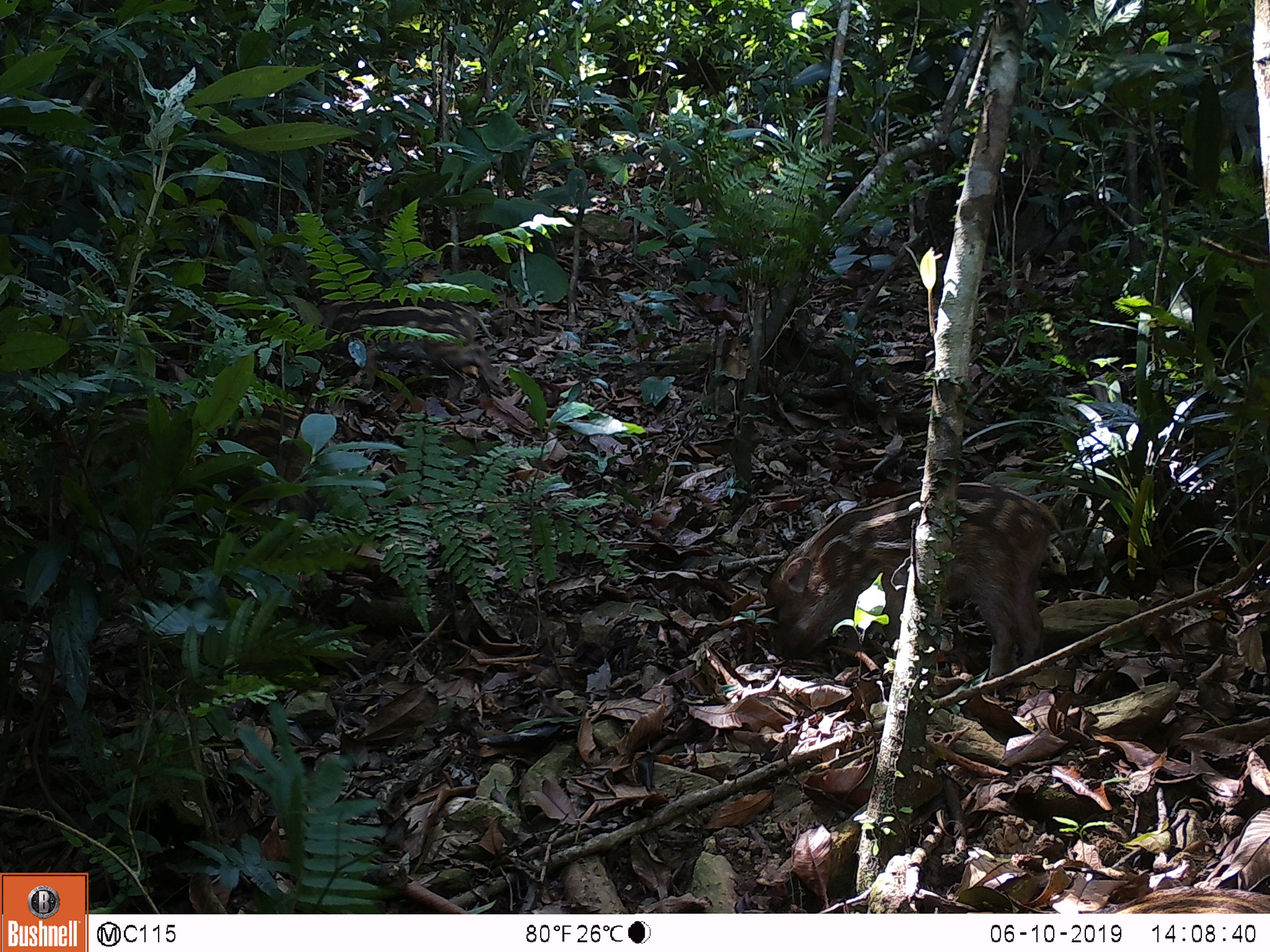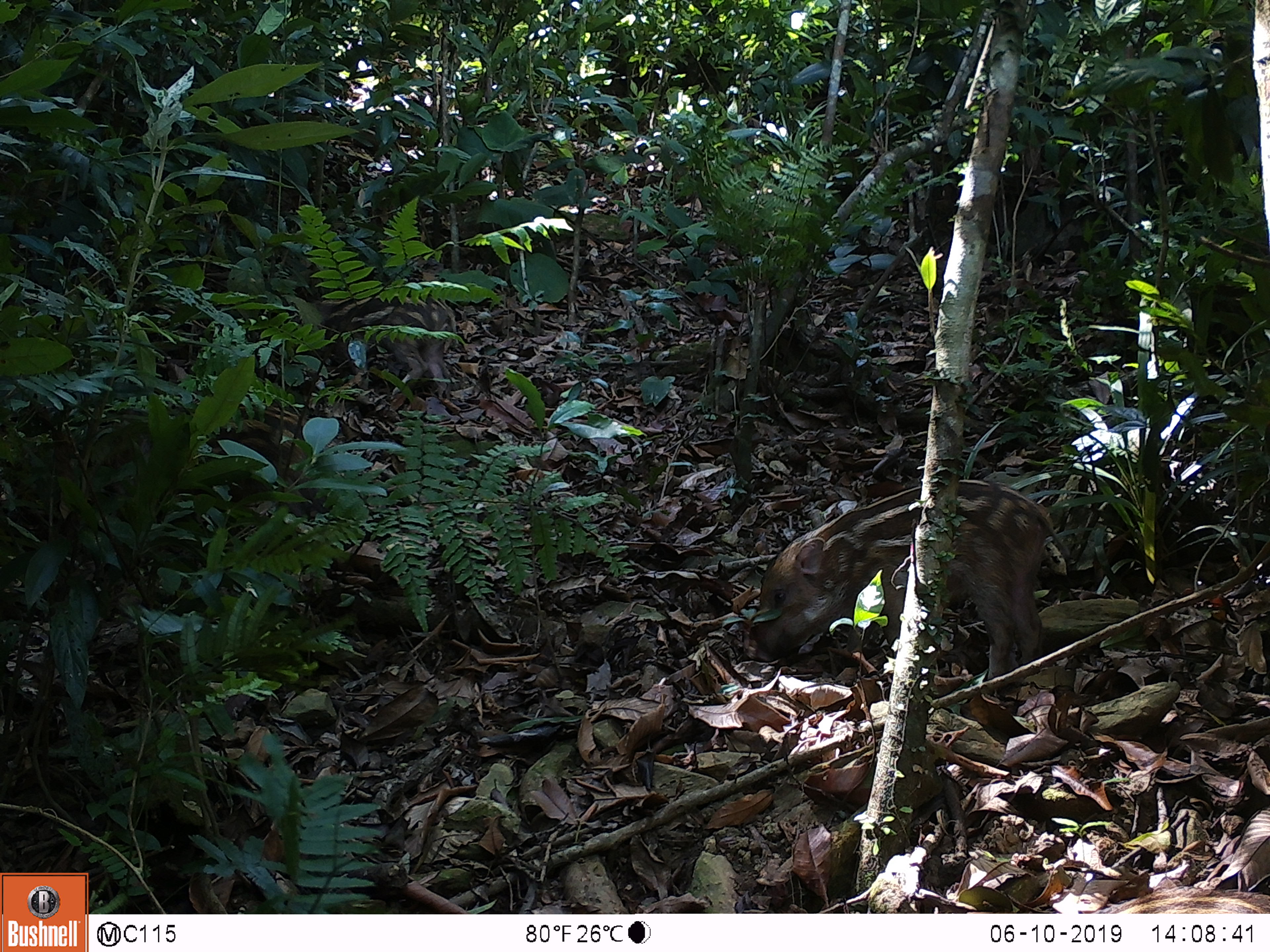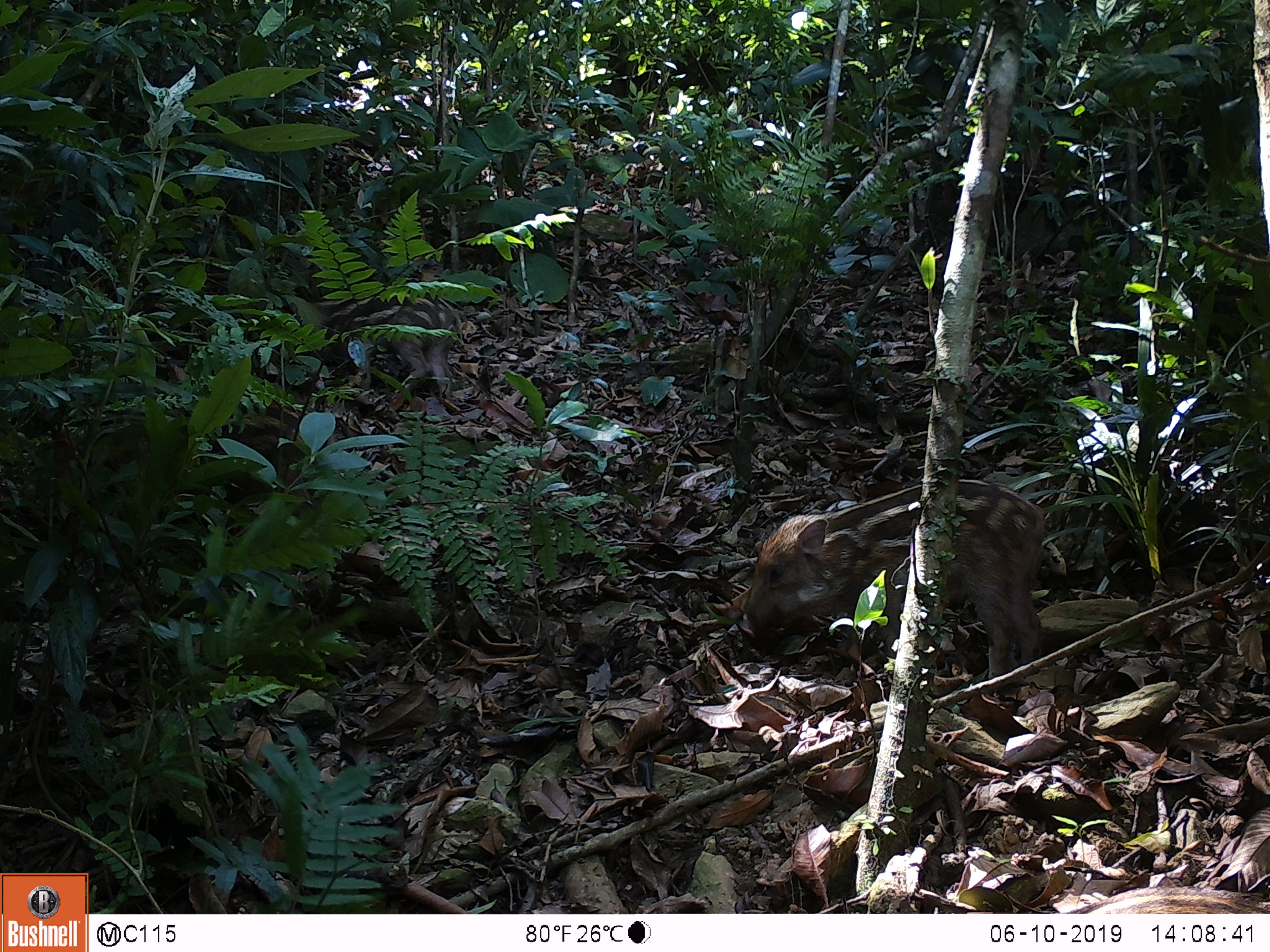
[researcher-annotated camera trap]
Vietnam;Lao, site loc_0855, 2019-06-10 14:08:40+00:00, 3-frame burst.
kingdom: Animalia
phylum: Chordata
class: Mammalia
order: Artiodactyla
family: Suidae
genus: Sus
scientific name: Sus scrofa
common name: eurasian wild pig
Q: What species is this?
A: Eurasian wild pig (Sus scrofa).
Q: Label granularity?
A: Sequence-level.